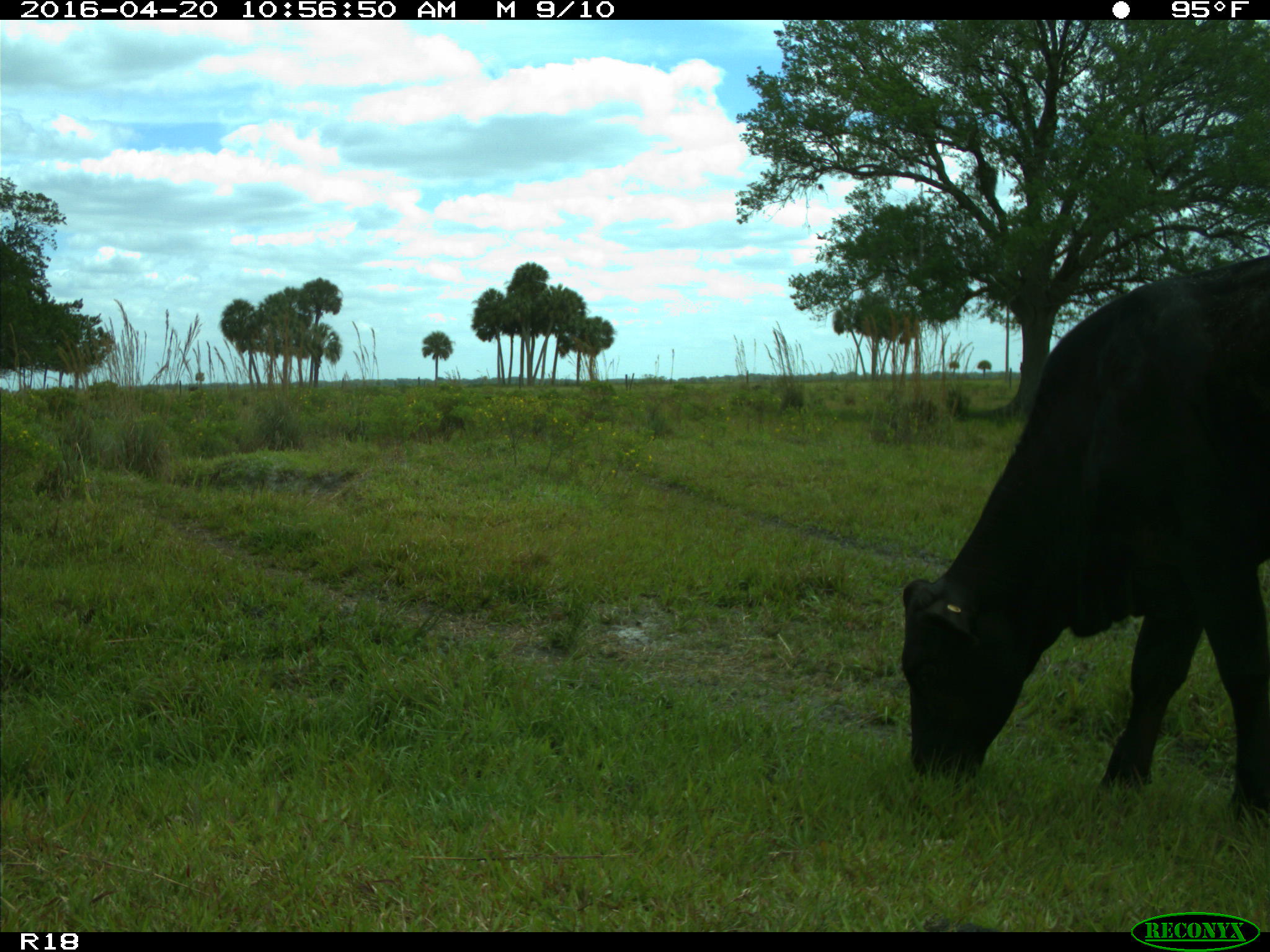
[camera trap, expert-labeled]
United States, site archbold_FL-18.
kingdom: Animalia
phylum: Chordata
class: Mammalia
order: Artiodactyla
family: Bovidae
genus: Bos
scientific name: Bos taurus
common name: domestic cow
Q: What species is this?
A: Bos taurus (domestic cow).